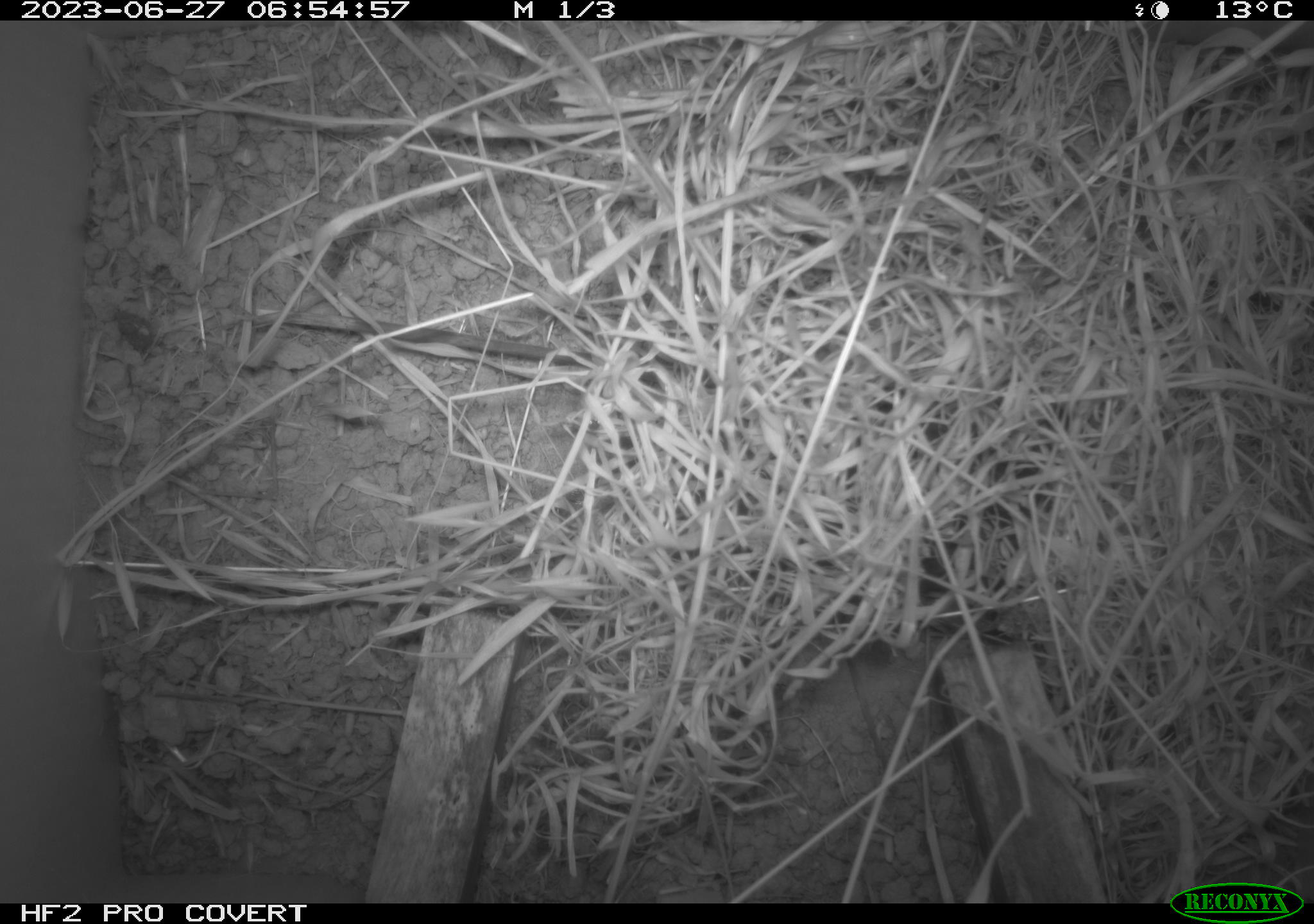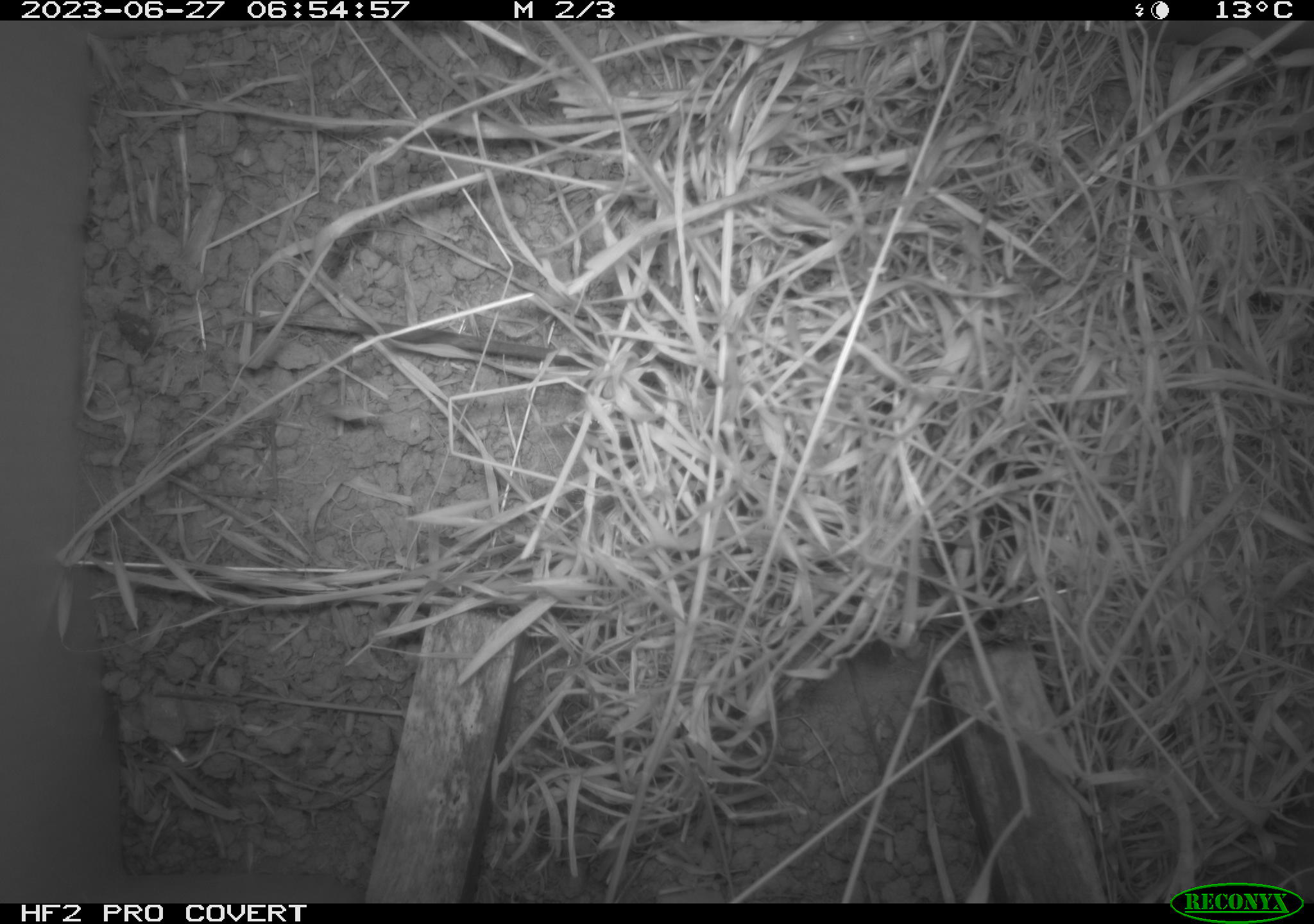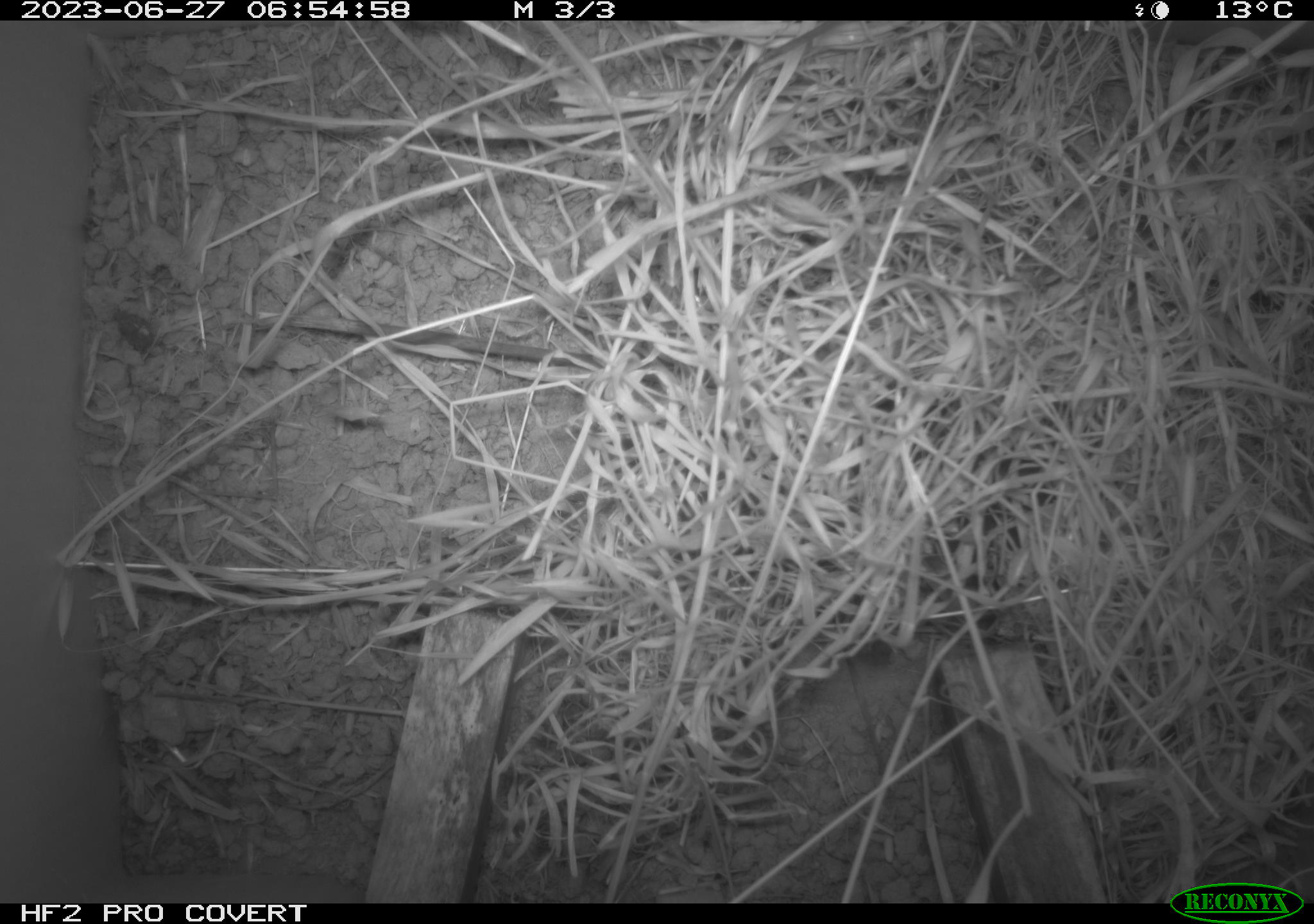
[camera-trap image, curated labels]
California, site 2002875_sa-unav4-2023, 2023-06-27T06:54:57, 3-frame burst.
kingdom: Animalia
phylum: Chordata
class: Mammalia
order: Rodentia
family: Cricetidae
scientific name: Arvicolinae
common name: voles, lemmings, and muskrats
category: arvicolinae subfamily